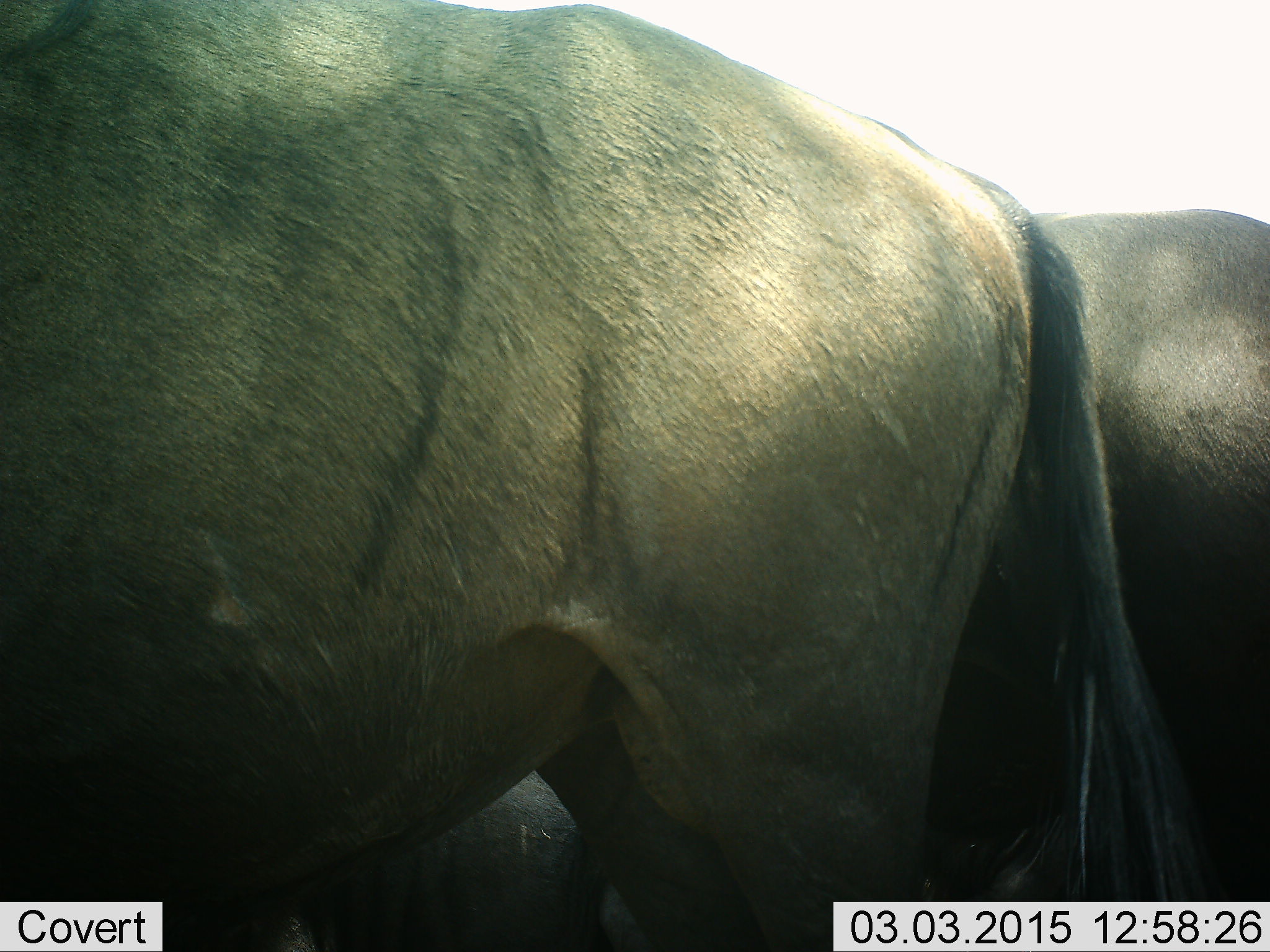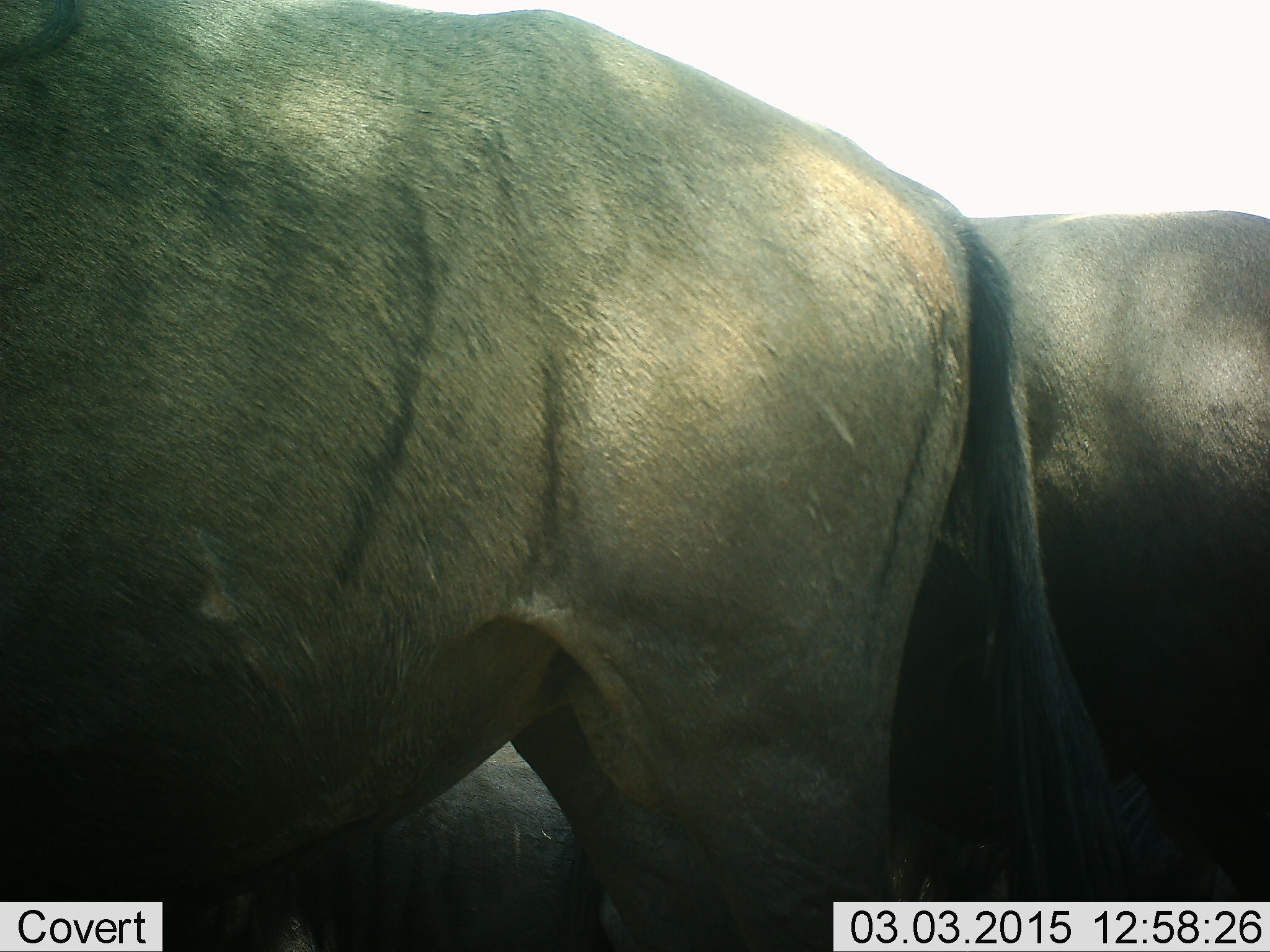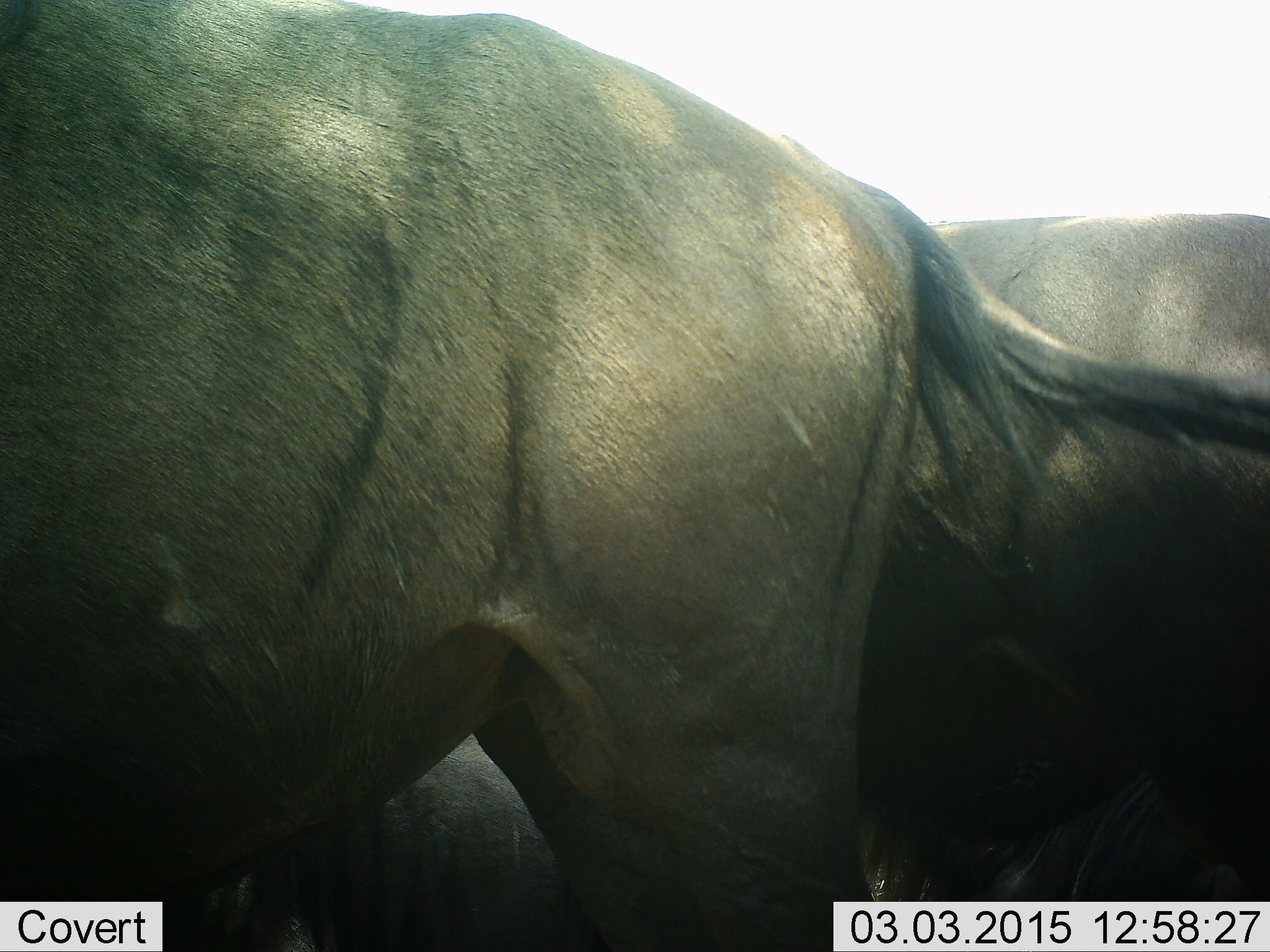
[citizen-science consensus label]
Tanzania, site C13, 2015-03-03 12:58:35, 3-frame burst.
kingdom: Animalia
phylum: Chordata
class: Mammalia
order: Artiodactyla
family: Bovidae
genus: Connochaetes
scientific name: Connochaetes taurinus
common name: blue wildebeest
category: wildebeest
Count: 2.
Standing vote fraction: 100%.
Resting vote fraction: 30%.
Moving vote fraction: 0%.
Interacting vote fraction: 0%.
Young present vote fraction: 0%.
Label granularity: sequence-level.